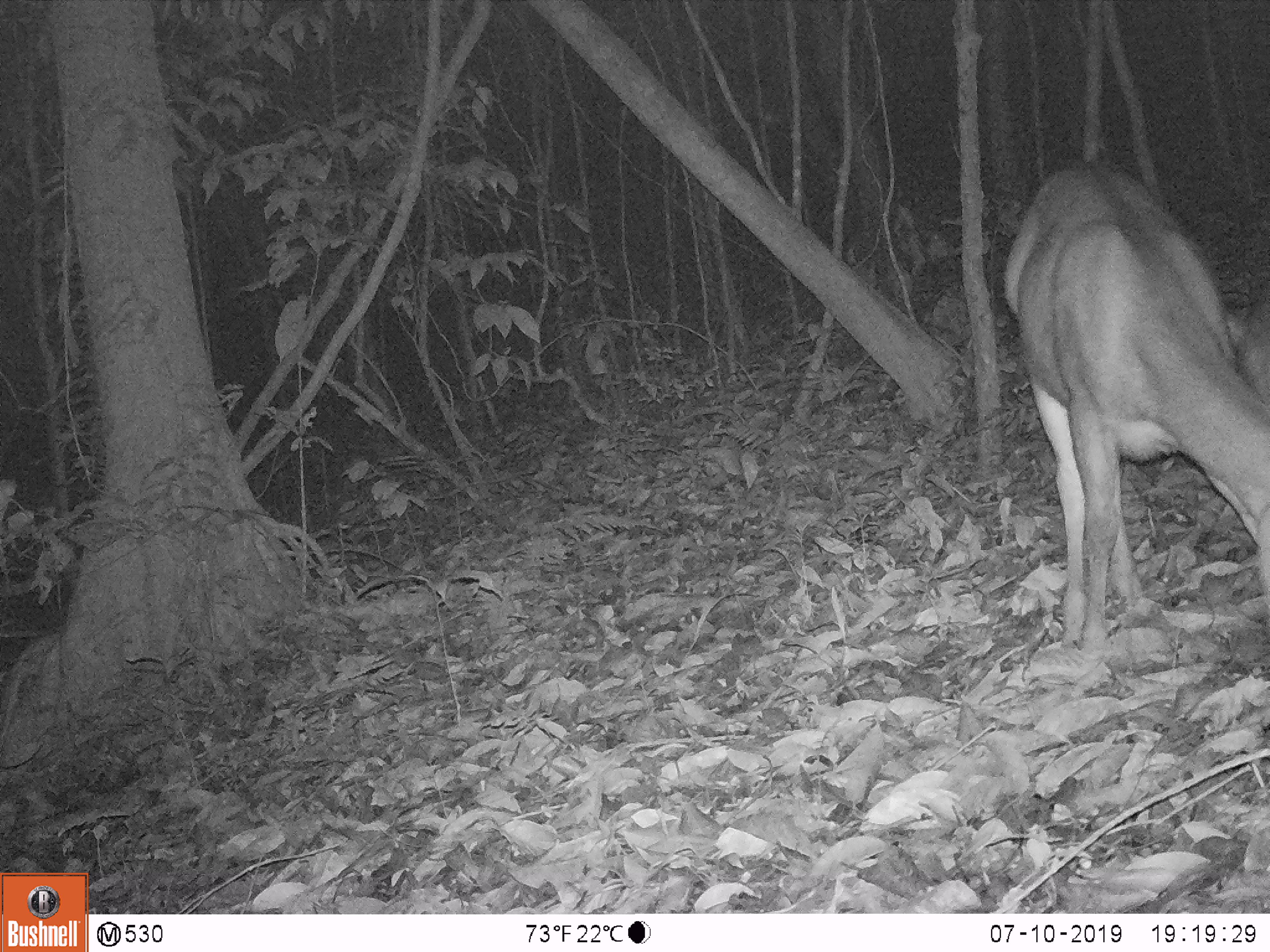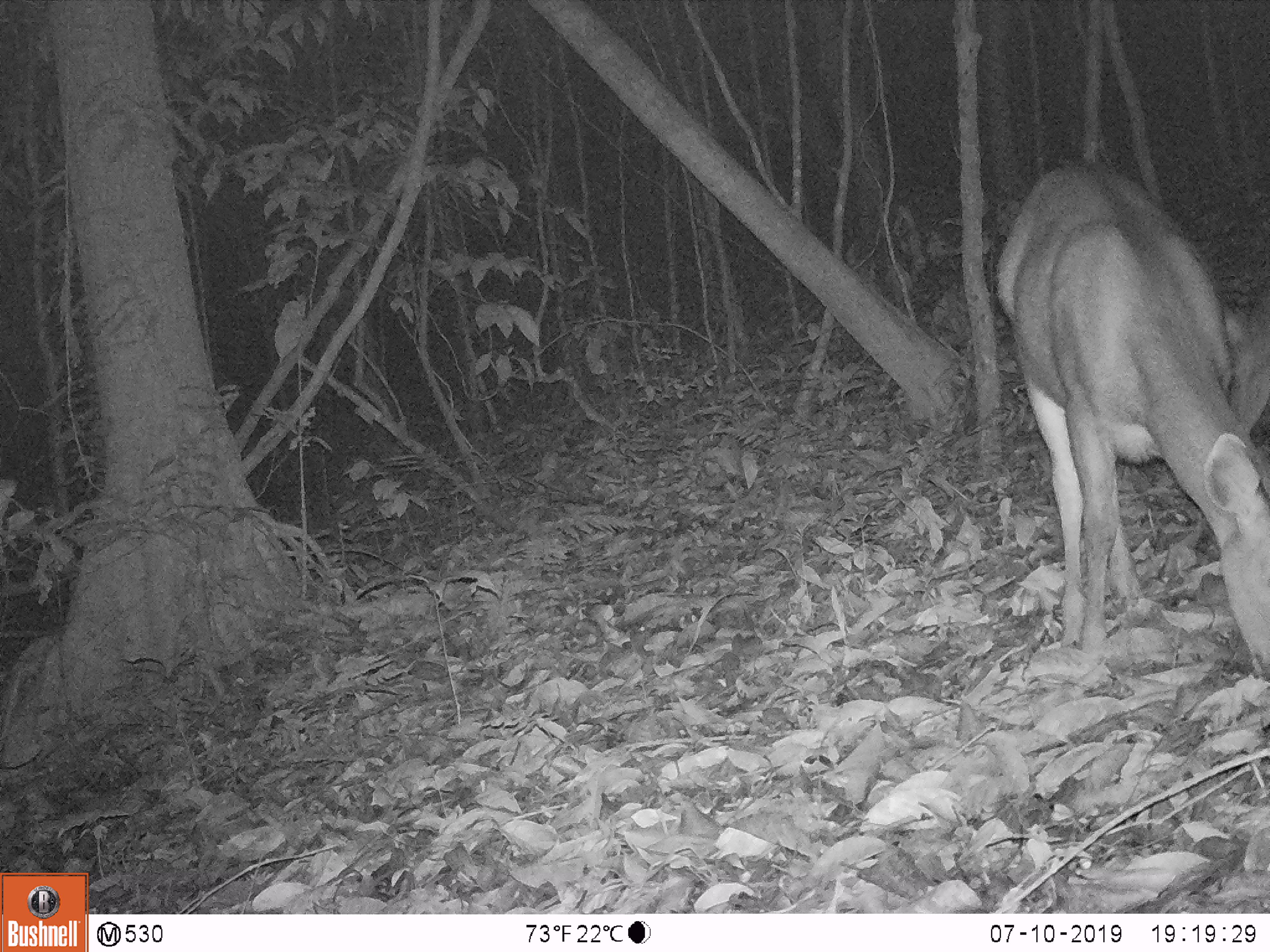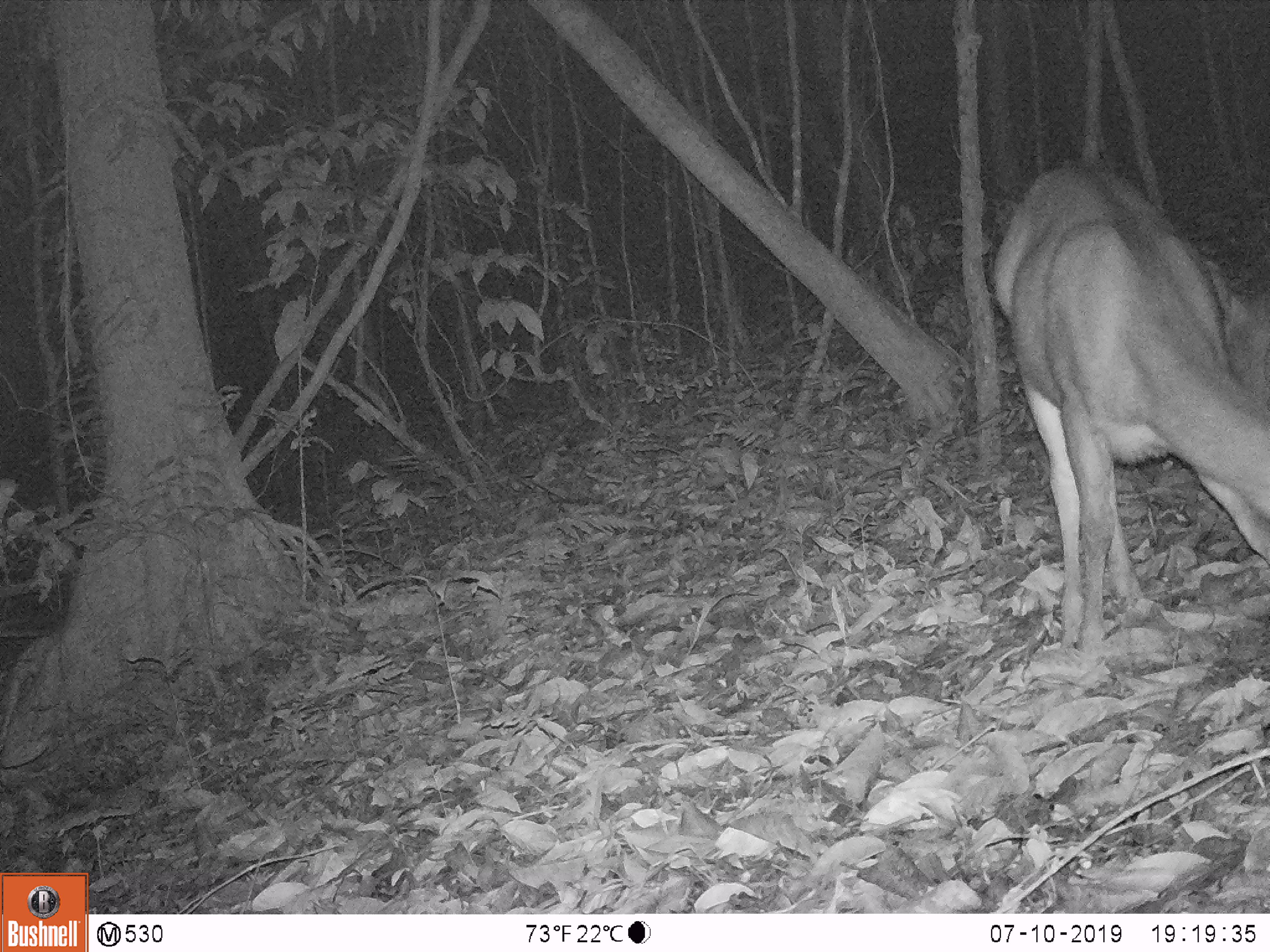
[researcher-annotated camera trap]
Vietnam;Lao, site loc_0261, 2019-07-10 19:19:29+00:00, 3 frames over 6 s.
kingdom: Animalia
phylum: Chordata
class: Mammalia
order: Artiodactyla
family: Cervidae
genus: Rusa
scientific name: Rusa unicolor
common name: sambar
Sambar (Rusa unicolor). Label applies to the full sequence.